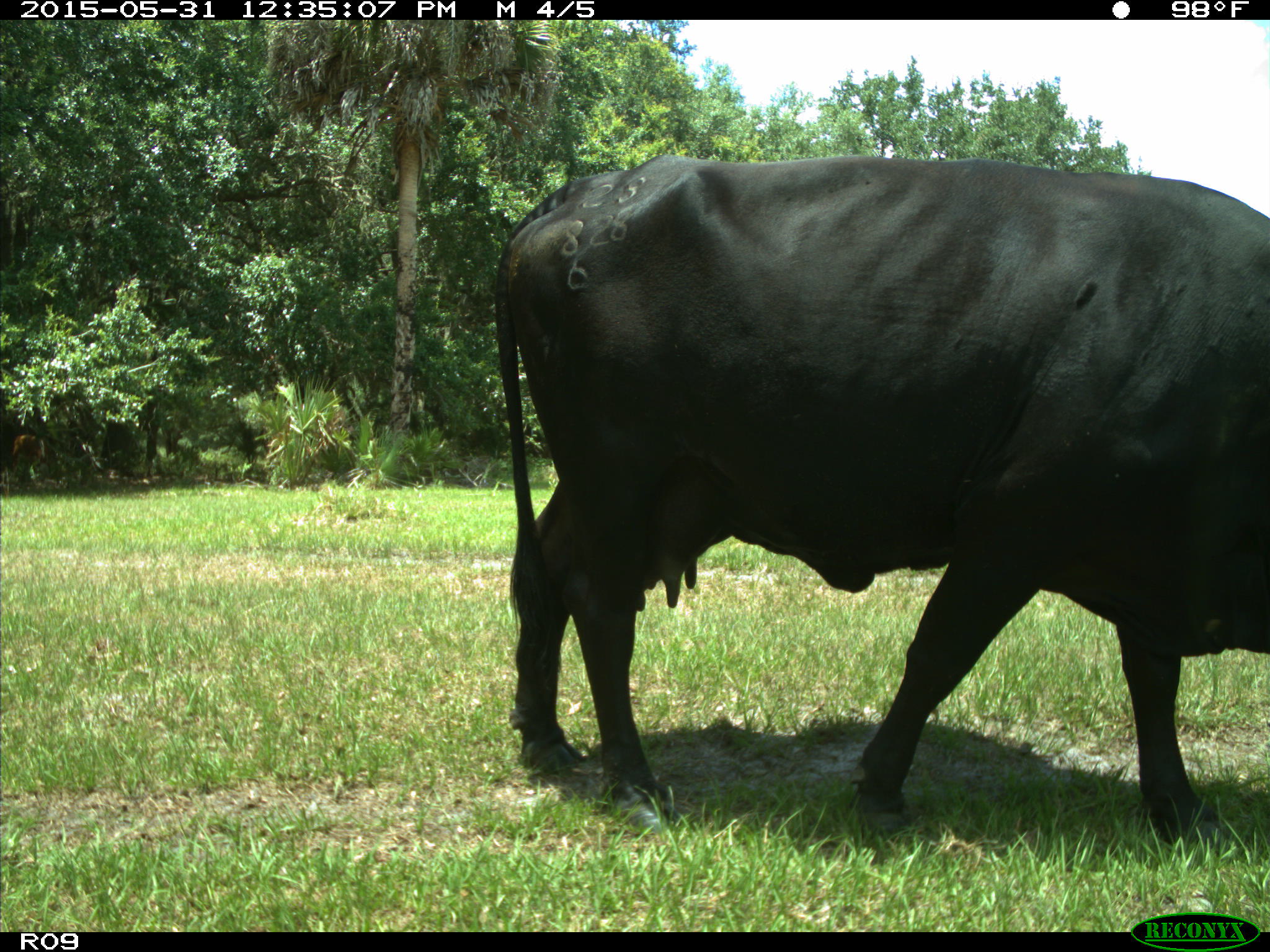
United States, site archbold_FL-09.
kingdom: Animalia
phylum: Chordata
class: Mammalia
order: Artiodactyla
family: Bovidae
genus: Bos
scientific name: Bos taurus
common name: domestic cow